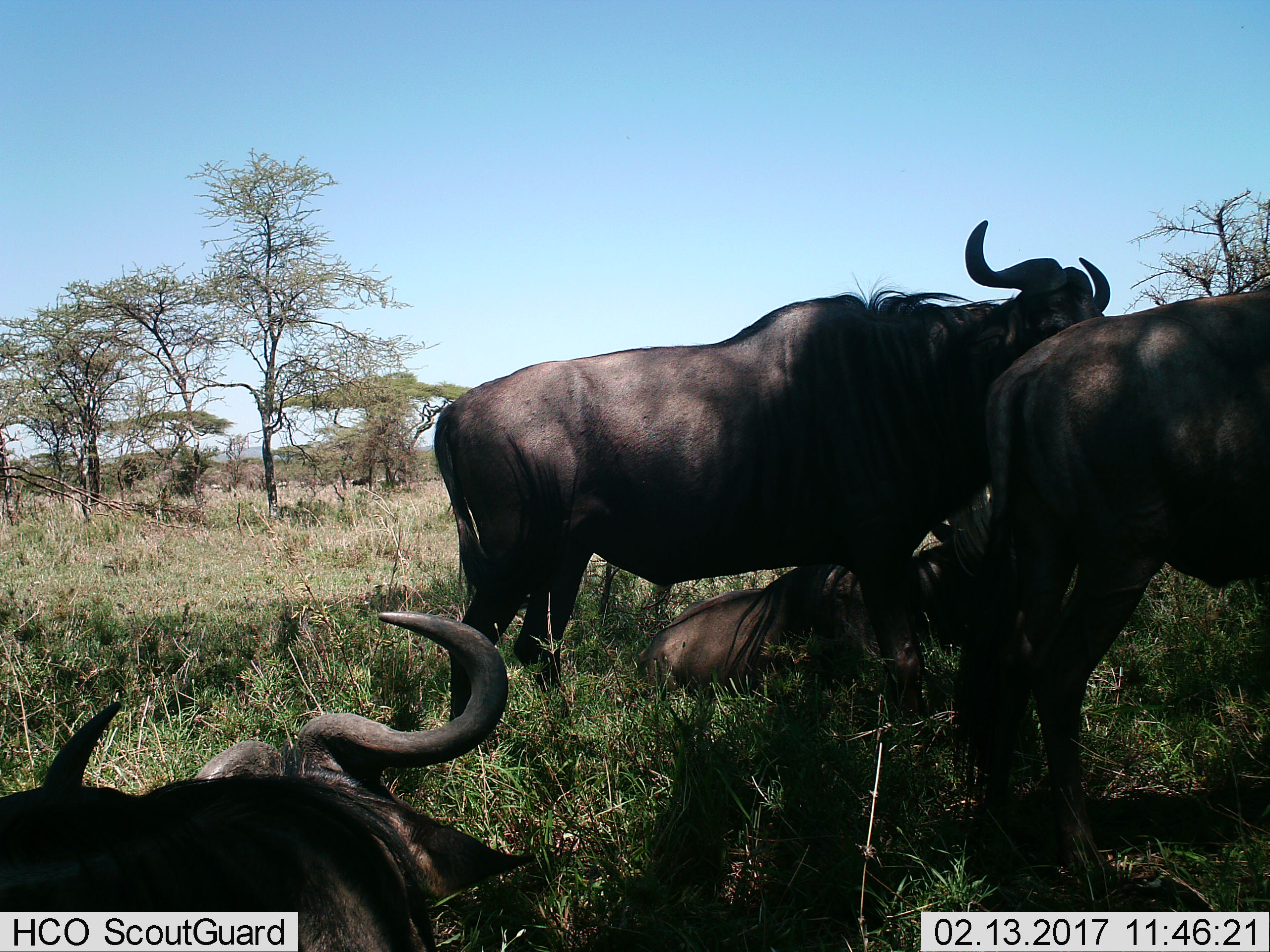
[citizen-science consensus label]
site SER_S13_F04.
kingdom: Animalia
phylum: Chordata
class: Mammalia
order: Artiodactyla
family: Bovidae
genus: Connochaetes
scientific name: Connochaetes taurinus taurinus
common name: blue wildebeest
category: wildebeestblue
Wildebeestblue (blue wildebeest) (Connochaetes taurinus taurinus), count 4. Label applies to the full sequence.